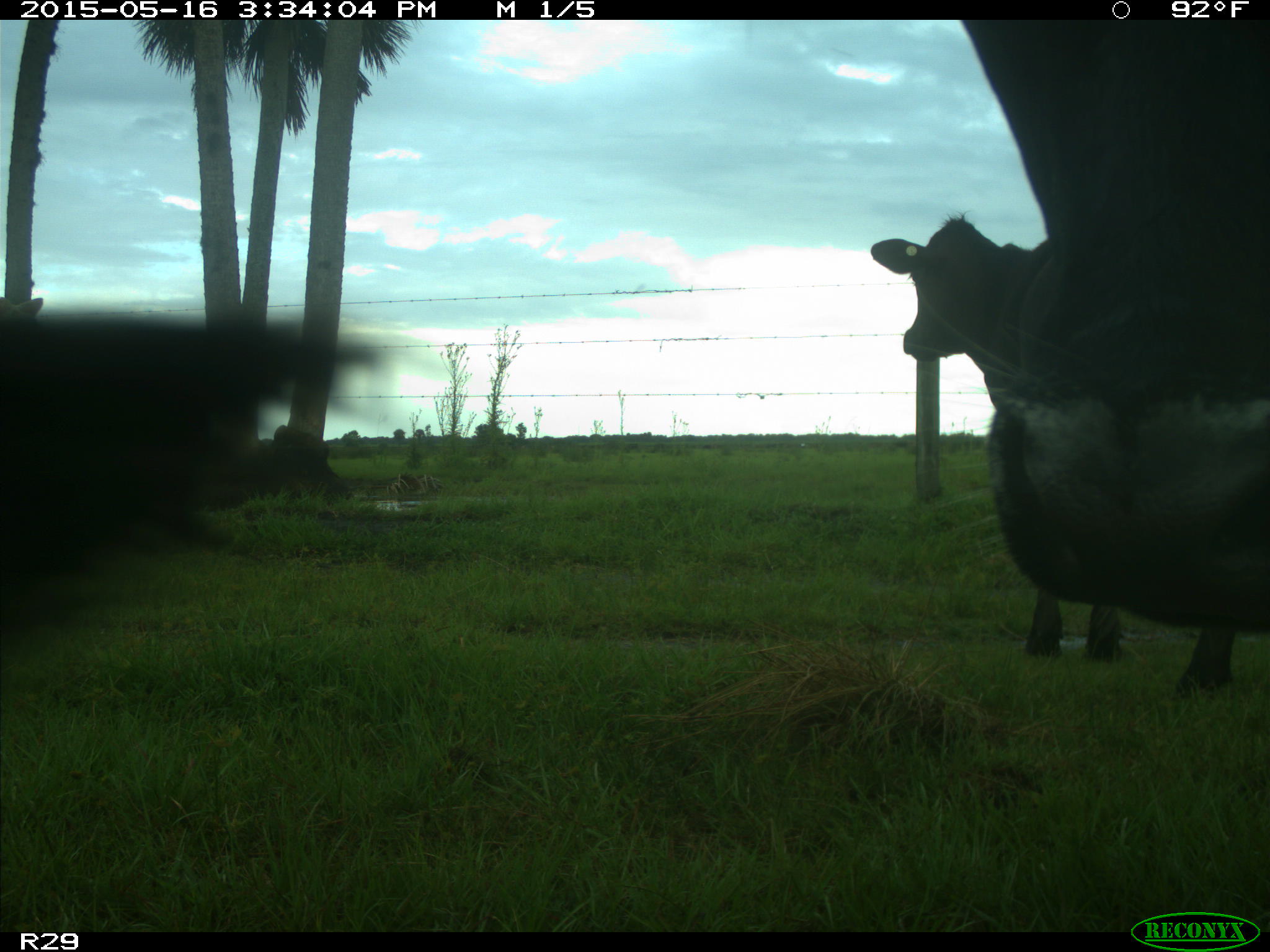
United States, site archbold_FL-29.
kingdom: Animalia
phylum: Chordata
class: Mammalia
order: Artiodactyla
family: Bovidae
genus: Bos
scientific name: Bos taurus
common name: domestic cow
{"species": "Bos taurus (domestic cow)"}